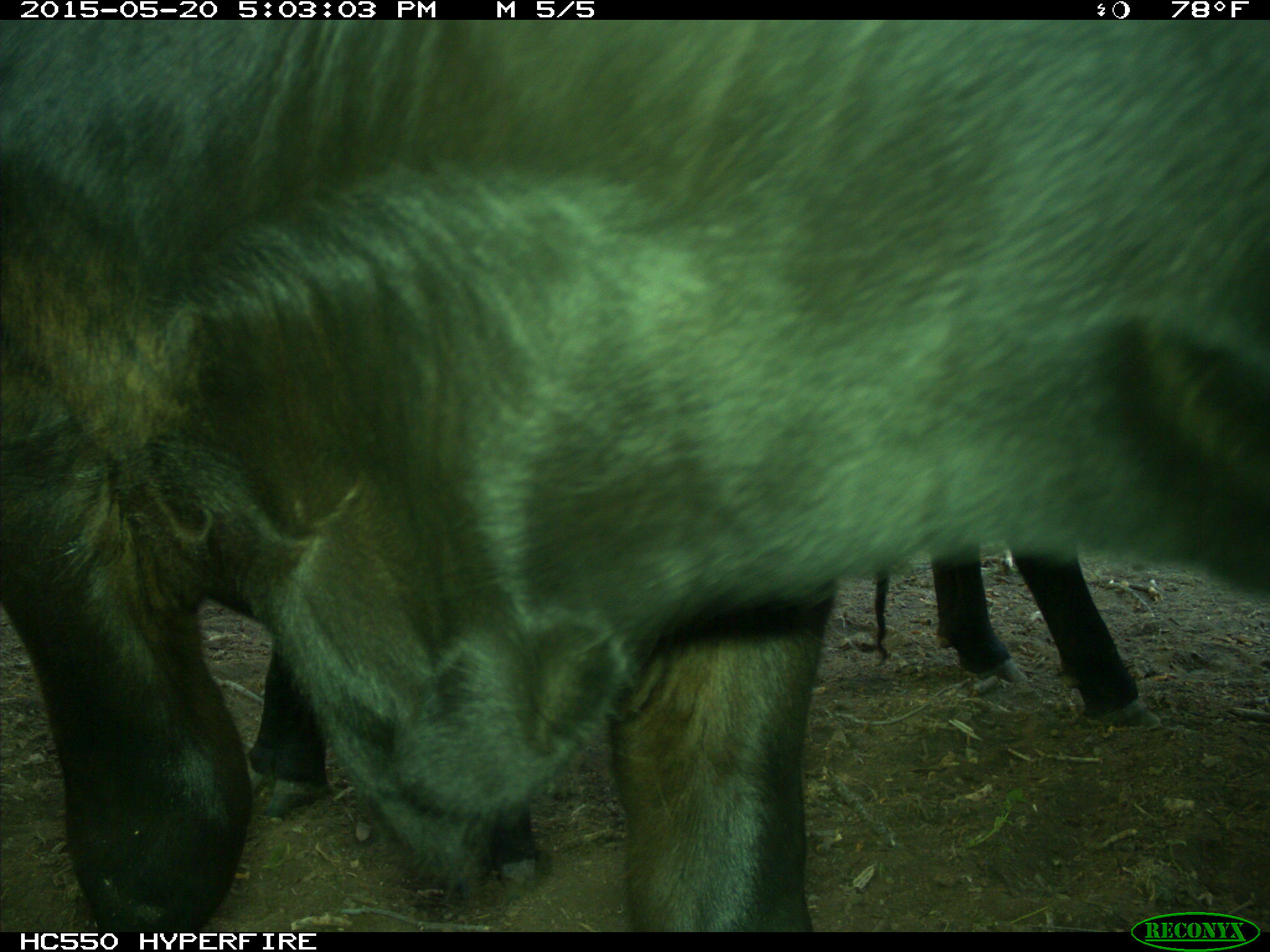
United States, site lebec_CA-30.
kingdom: Animalia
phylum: Chordata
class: Mammalia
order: Artiodactyla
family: Bovidae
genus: Bos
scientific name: Bos taurus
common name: domestic cow